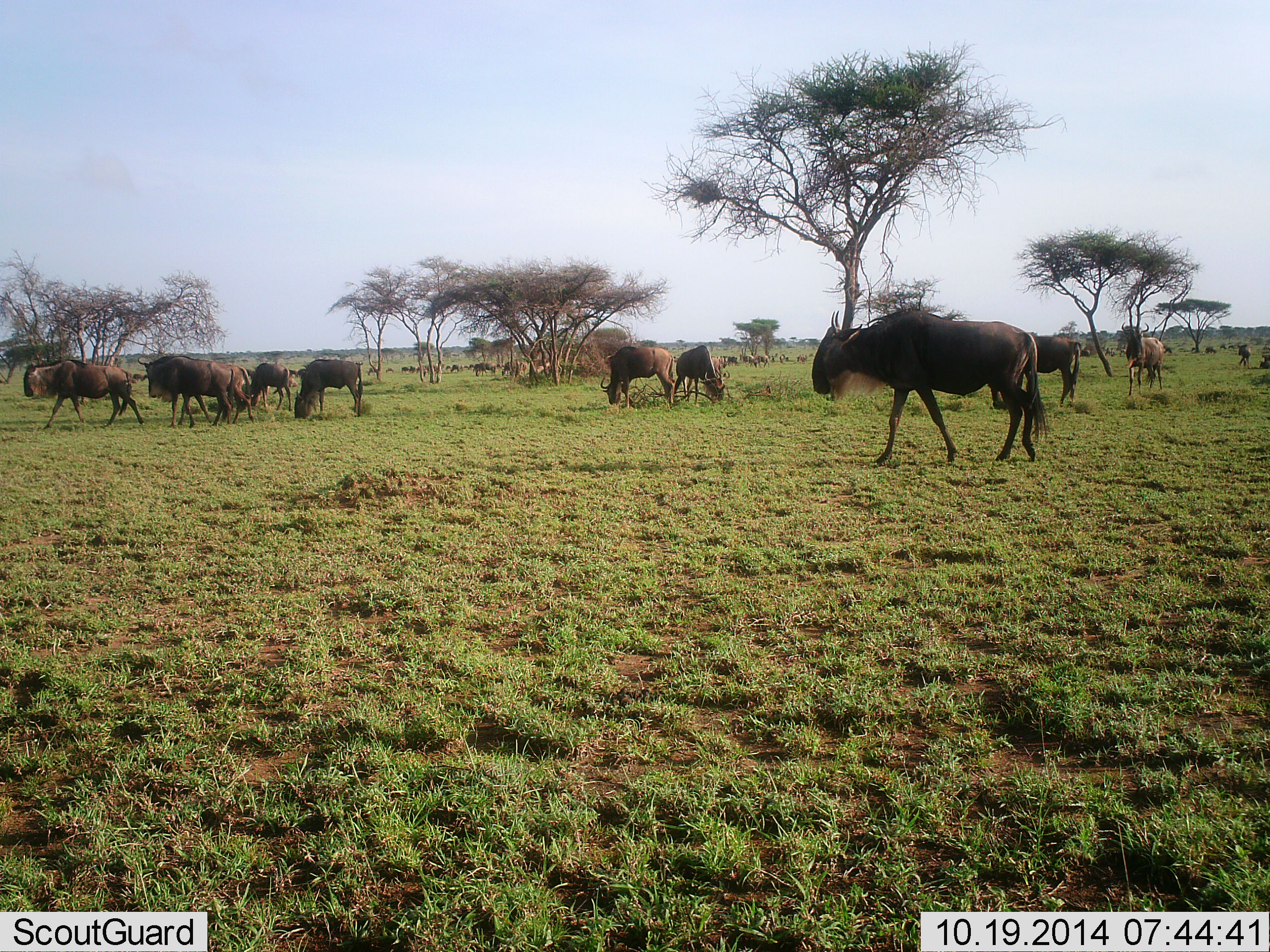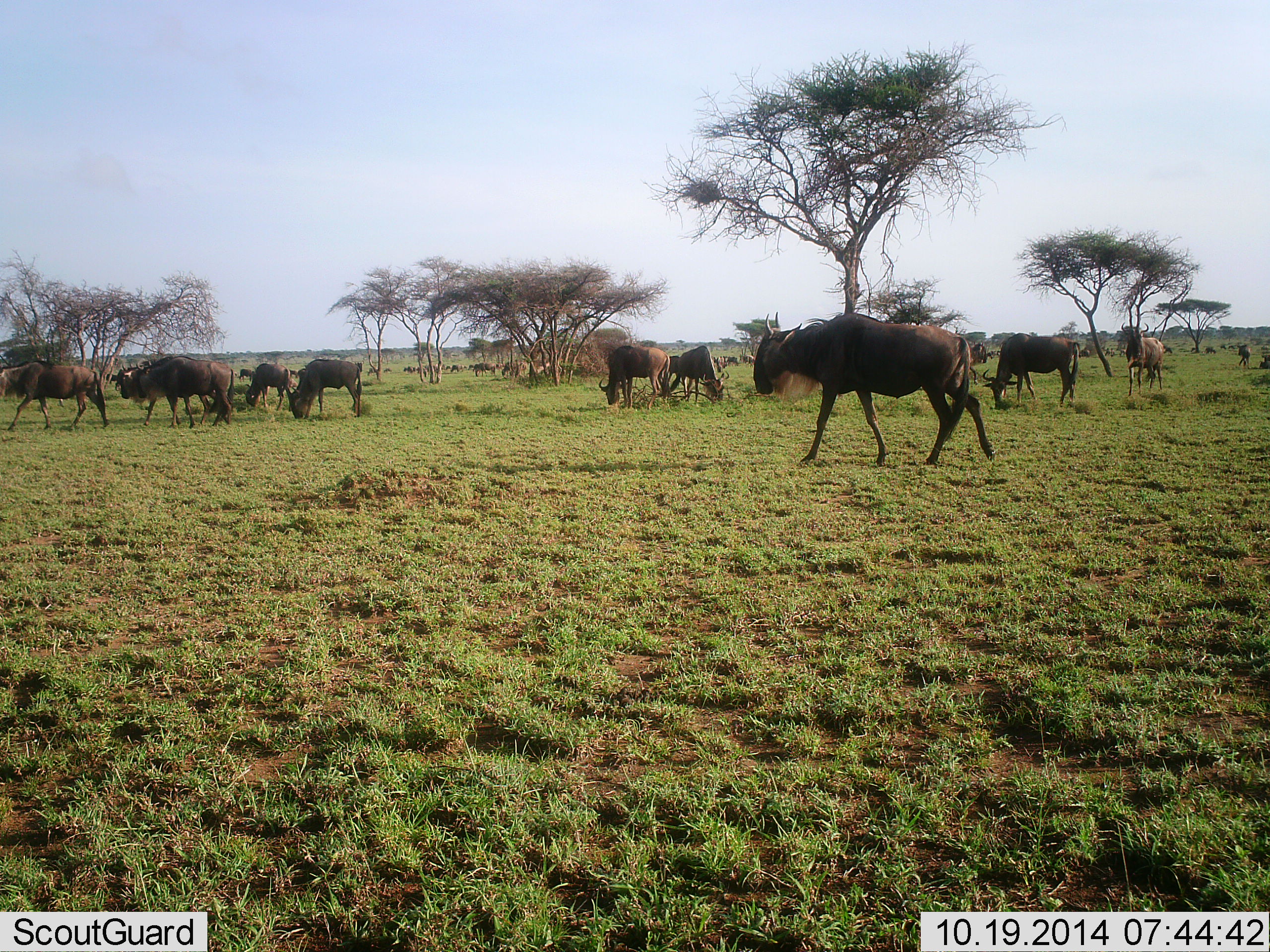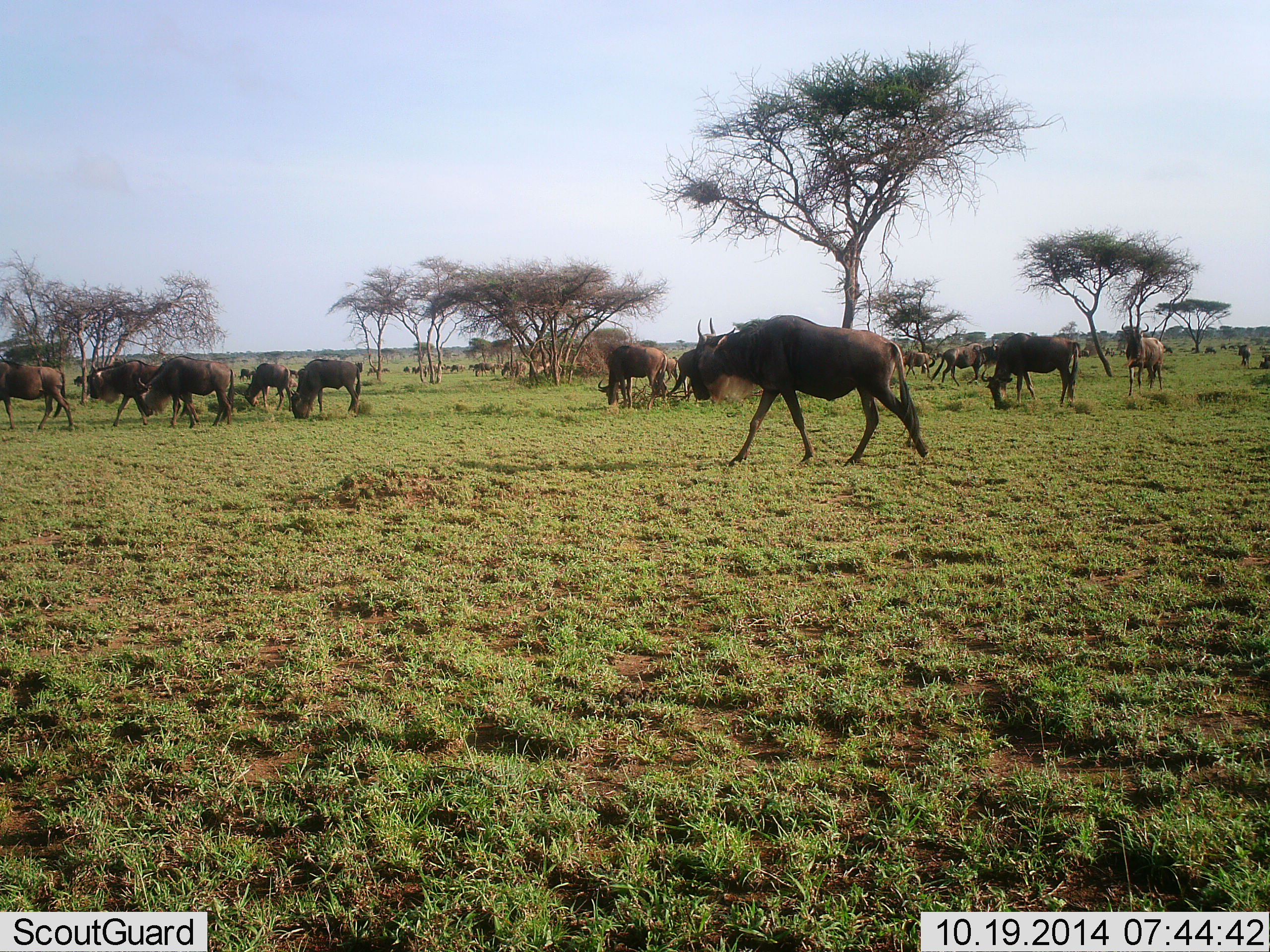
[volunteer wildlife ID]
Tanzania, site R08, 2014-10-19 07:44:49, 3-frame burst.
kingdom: Animalia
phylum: Chordata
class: Mammalia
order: Artiodactyla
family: Bovidae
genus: Connochaetes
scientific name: Connochaetes taurinus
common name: blue wildebeest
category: wildebeest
Wildebeest (blue wildebeest) (Connochaetes taurinus), count 11-50. Behavior (volunteer vote fractions): standing 30%, resting 0%, moving 100%, interacting 0%. Young present (vote fraction): 0%. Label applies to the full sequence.